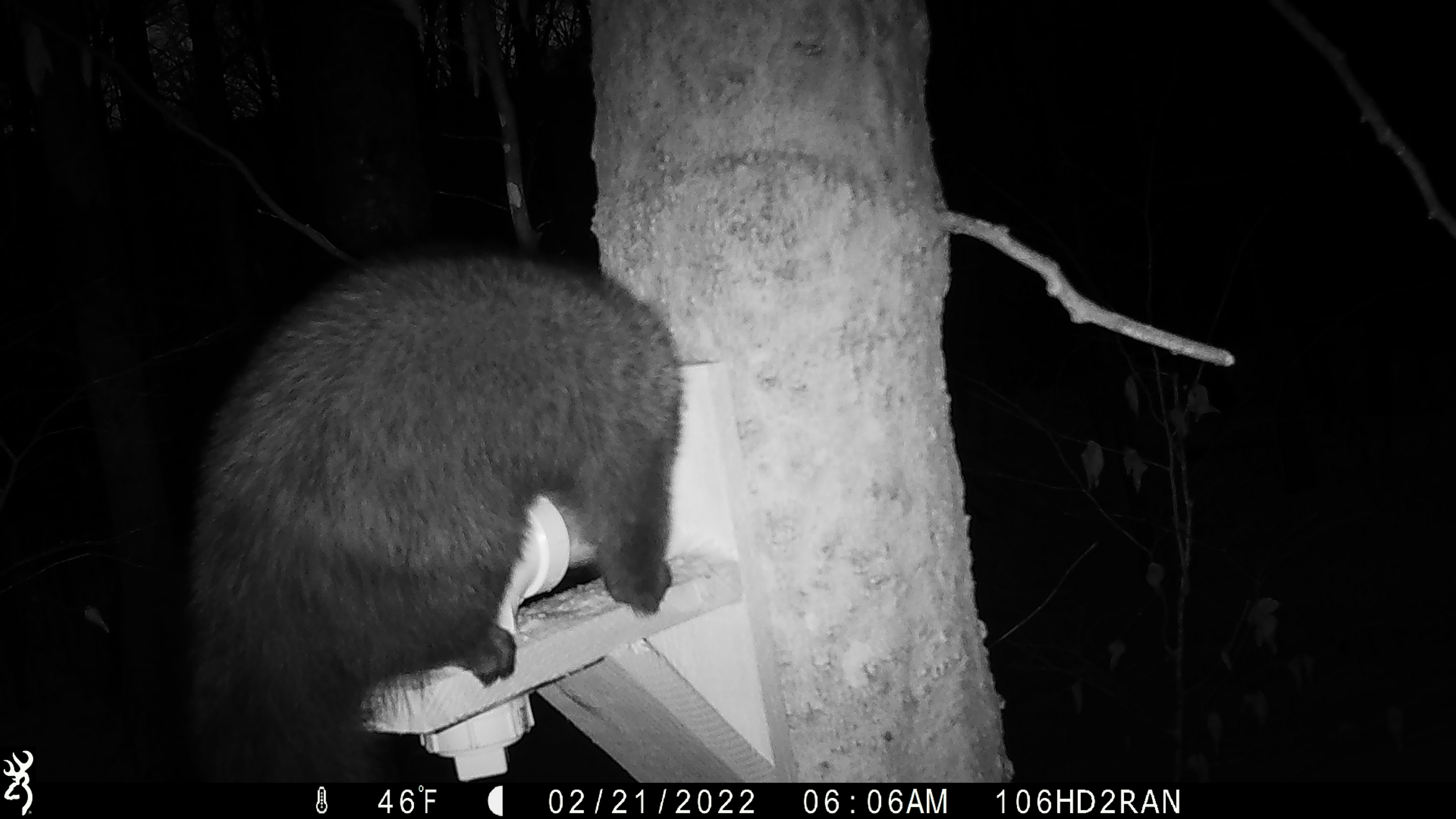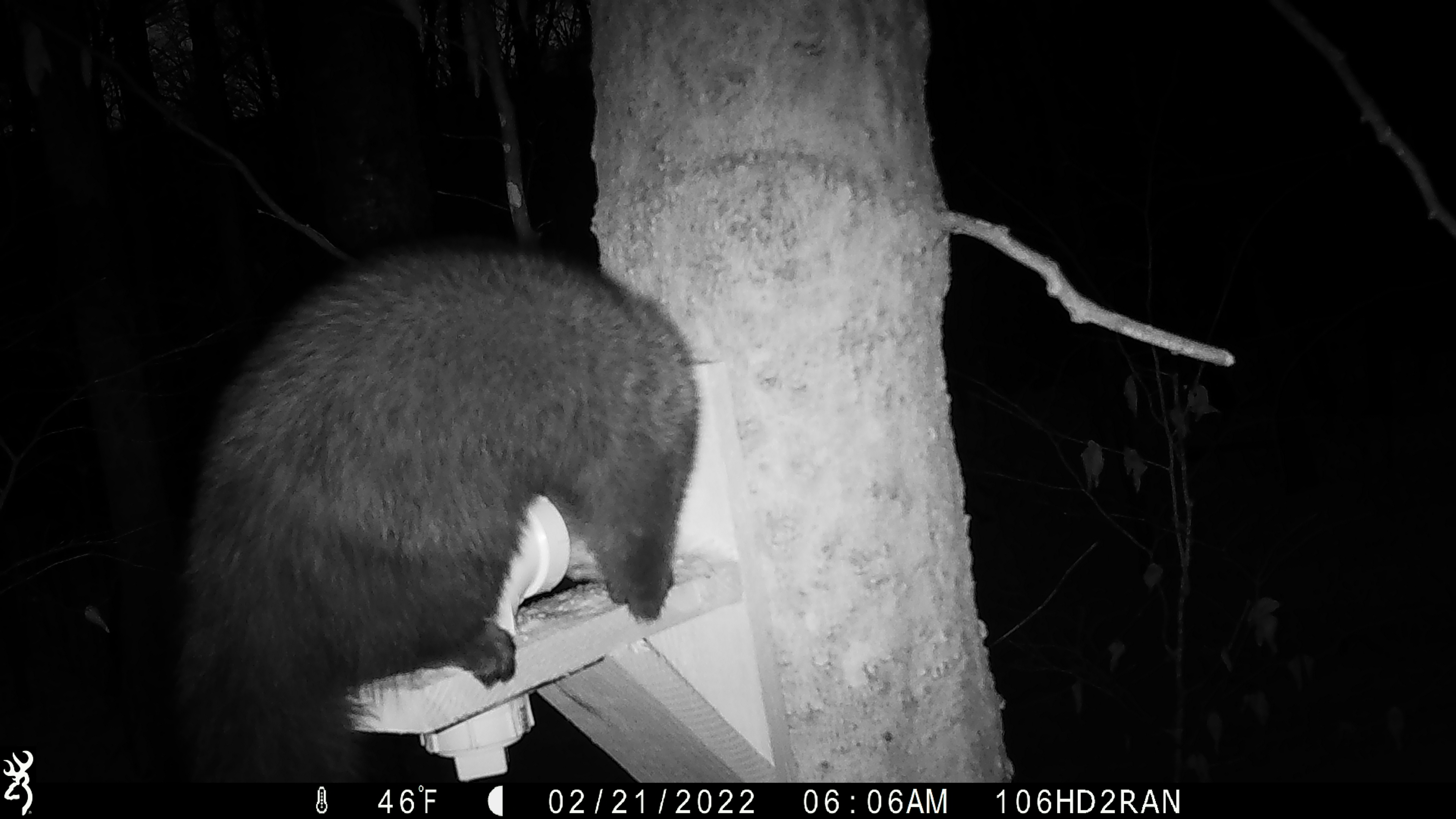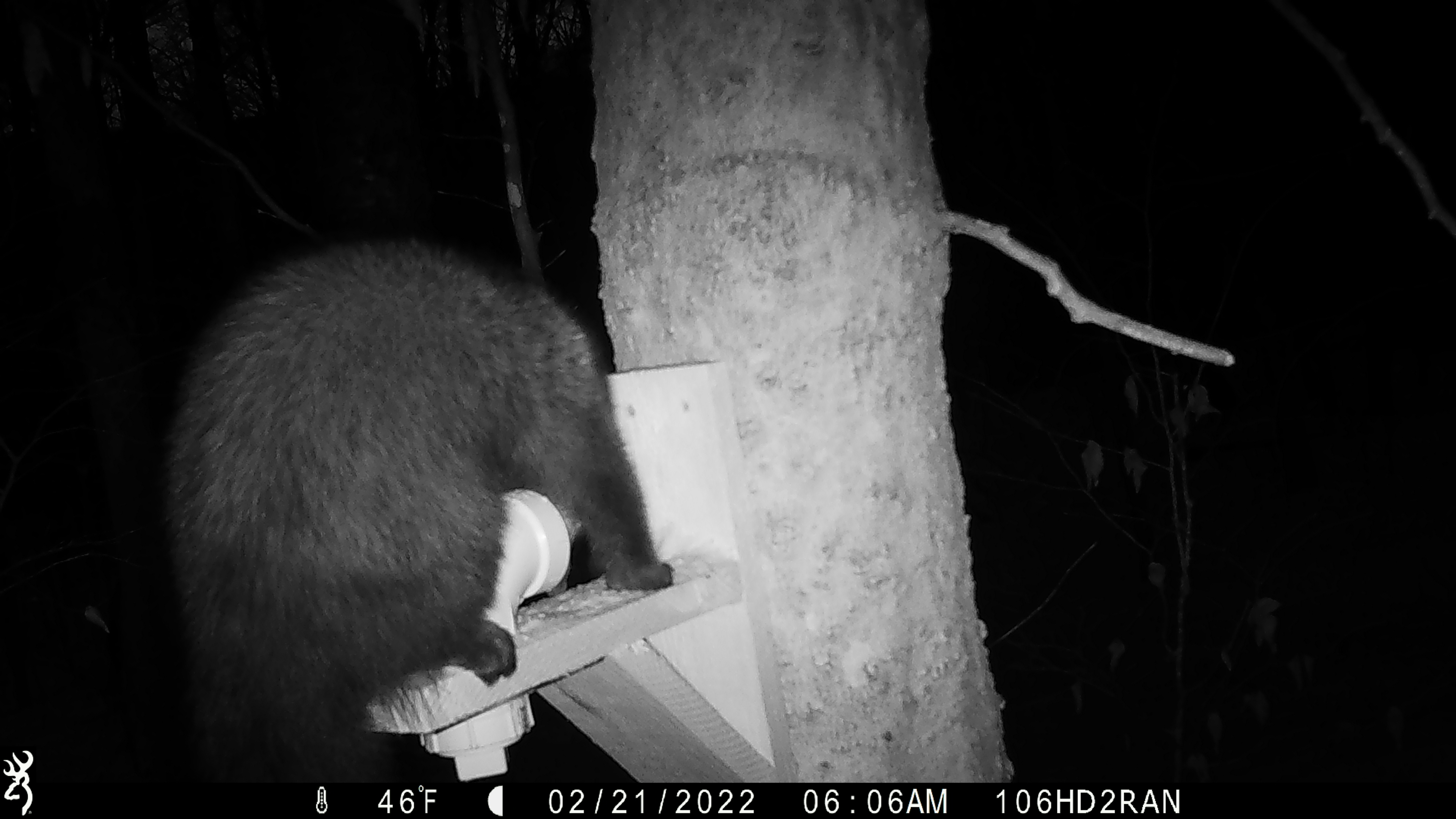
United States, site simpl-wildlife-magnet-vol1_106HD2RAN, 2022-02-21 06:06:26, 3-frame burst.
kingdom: Animalia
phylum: Chordata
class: Mammalia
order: Carnivora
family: Mustelidae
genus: Pekania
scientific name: Pekania pennanti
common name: fisher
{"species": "fisher (Pekania pennanti)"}